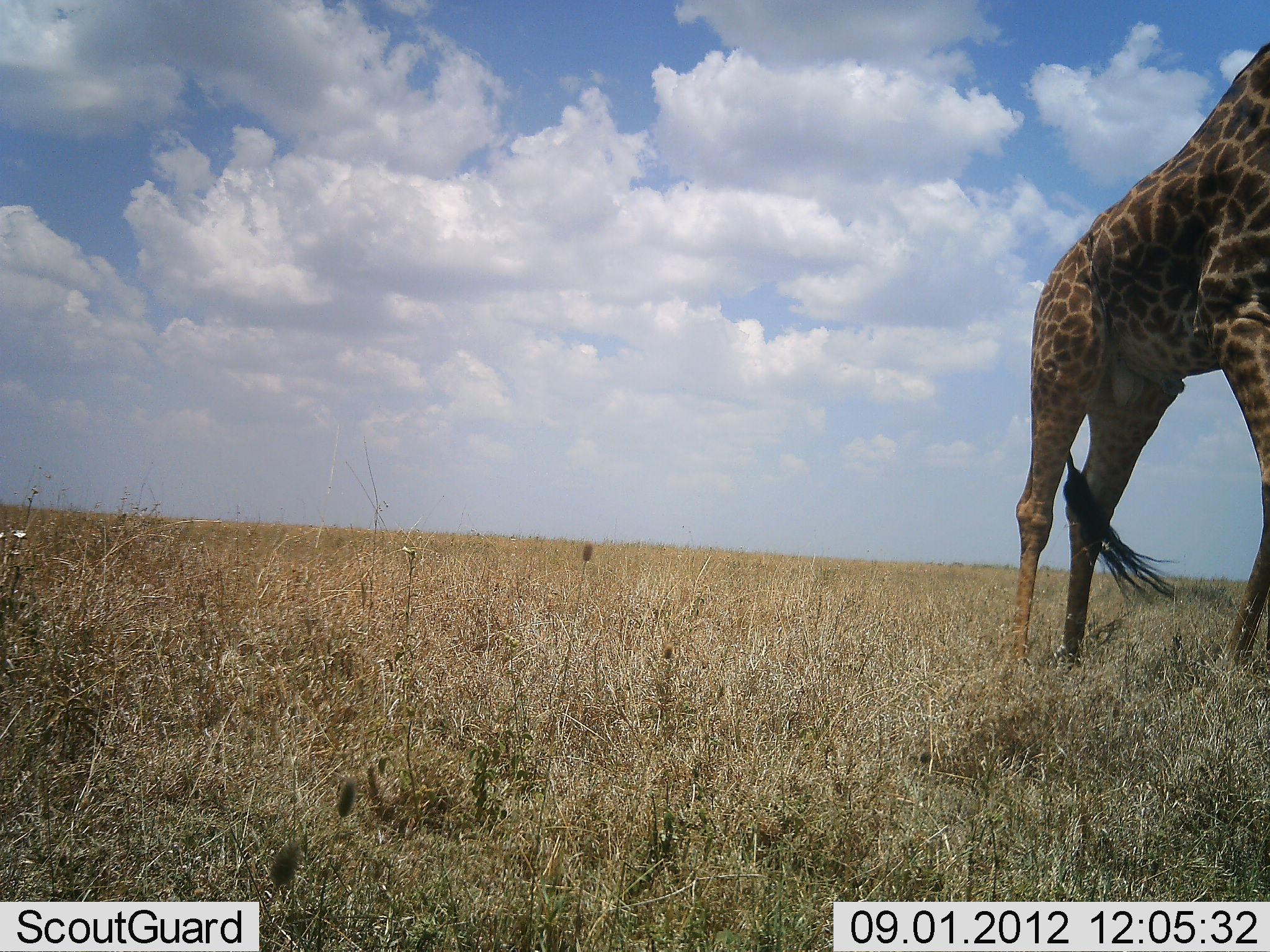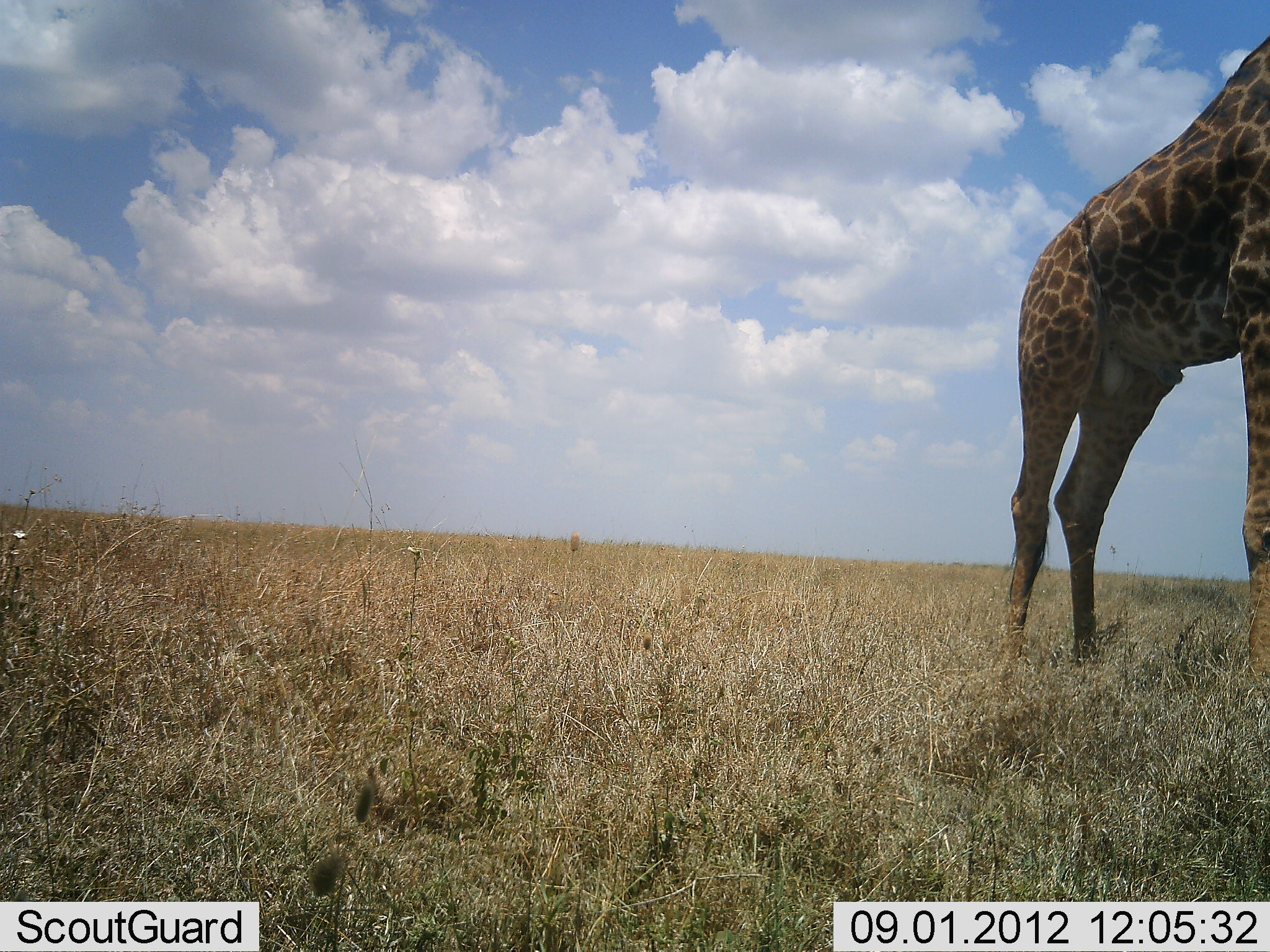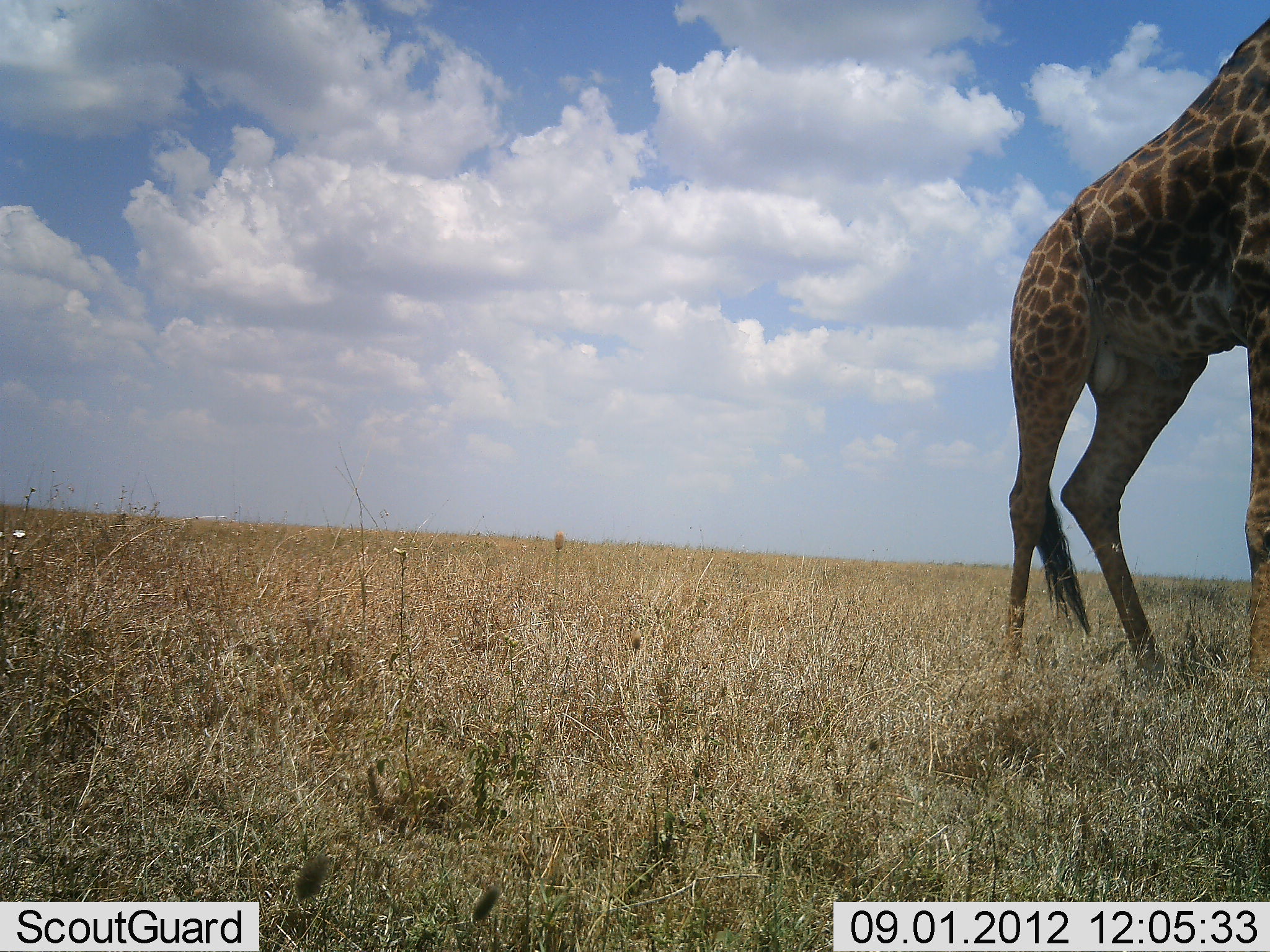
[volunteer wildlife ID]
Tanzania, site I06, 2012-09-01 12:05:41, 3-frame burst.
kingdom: Animalia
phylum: Chordata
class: Mammalia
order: Artiodactyla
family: Giraffidae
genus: Giraffa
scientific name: Giraffa camelopardalis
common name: giraffe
Giraffe (Giraffa camelopardalis), count 1. Behavior (volunteer vote fractions): standing 100%, resting 0%, moving 0%, interacting 0%. Young present (vote fraction): 0%. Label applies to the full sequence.